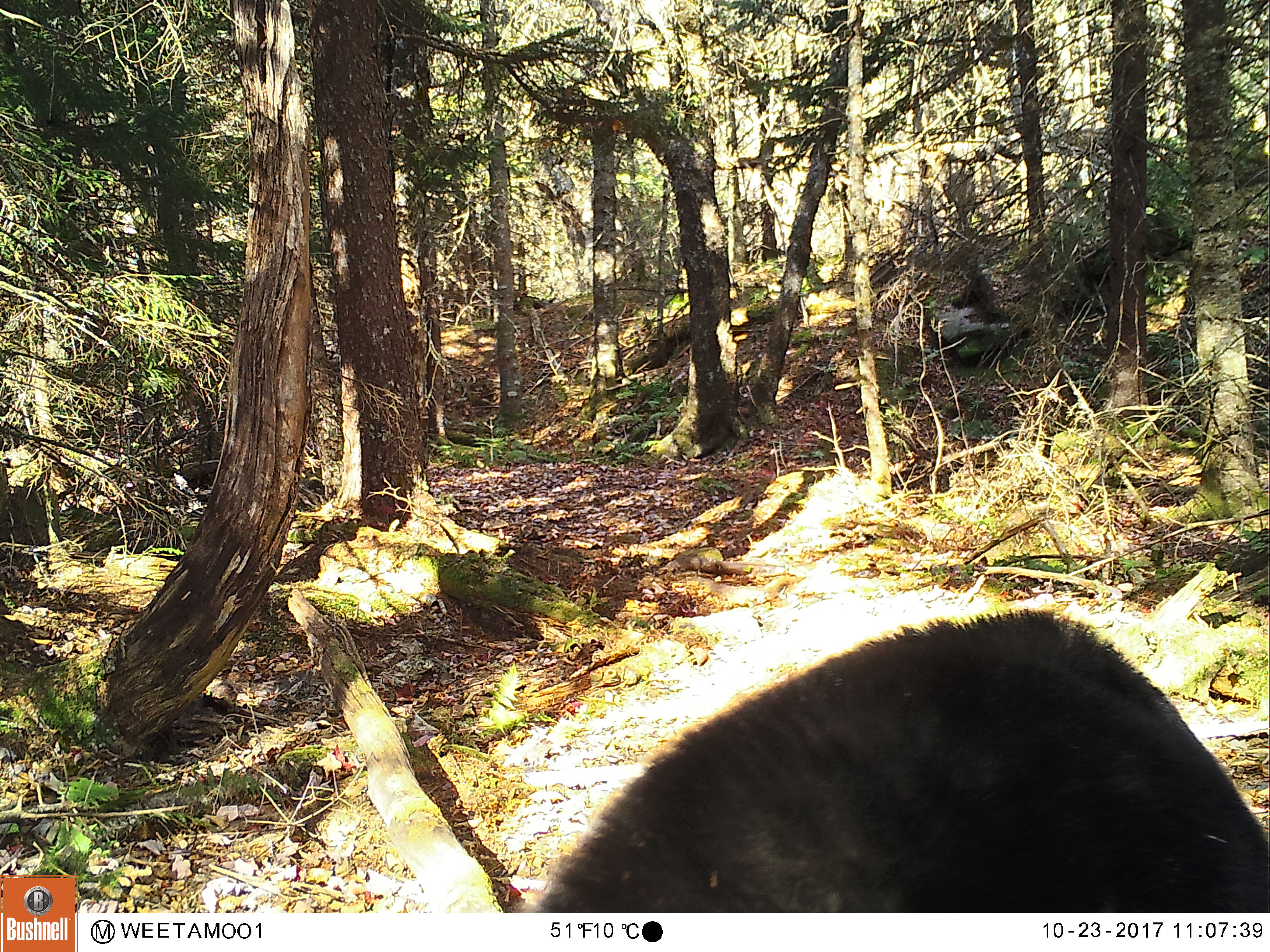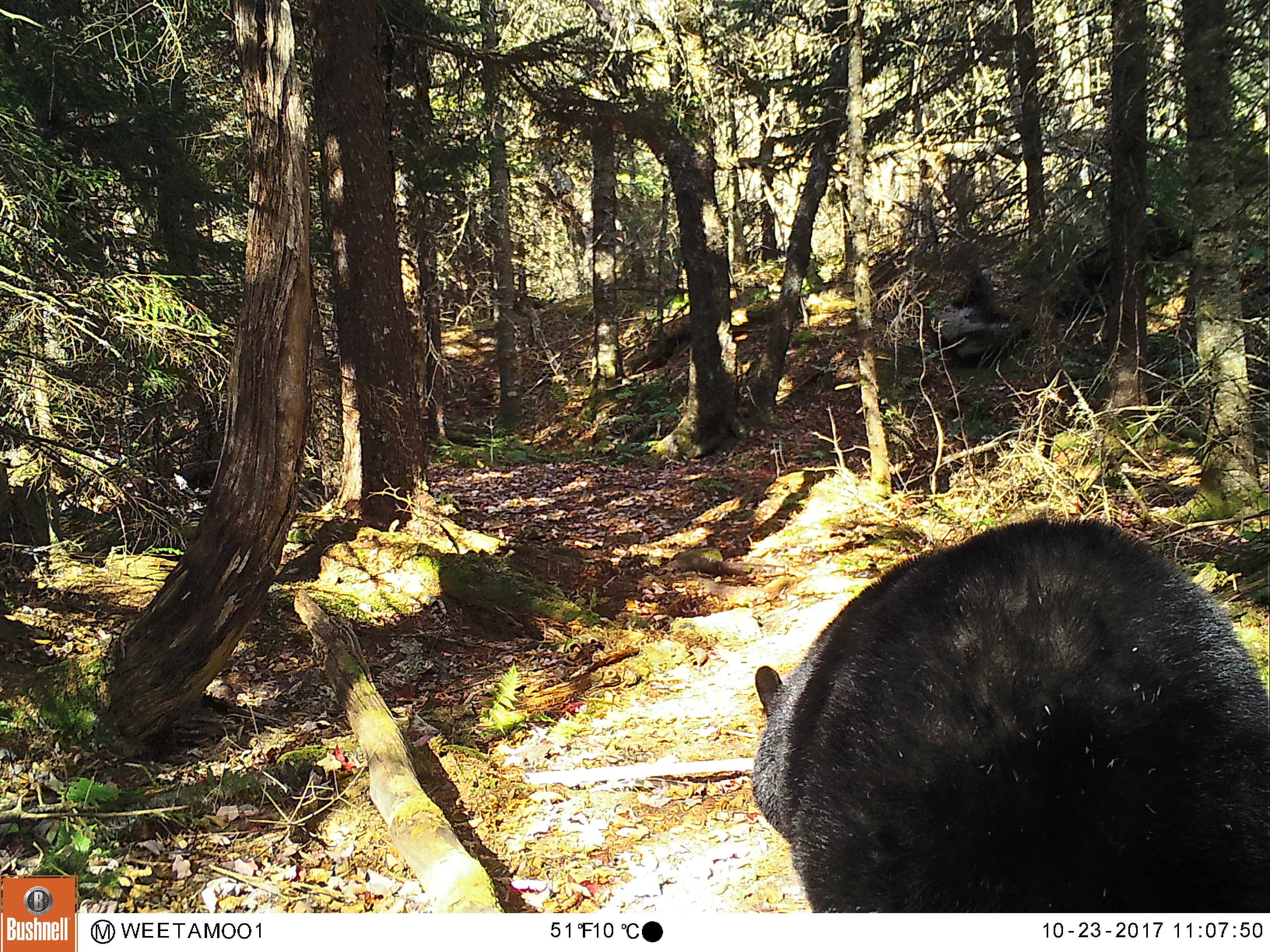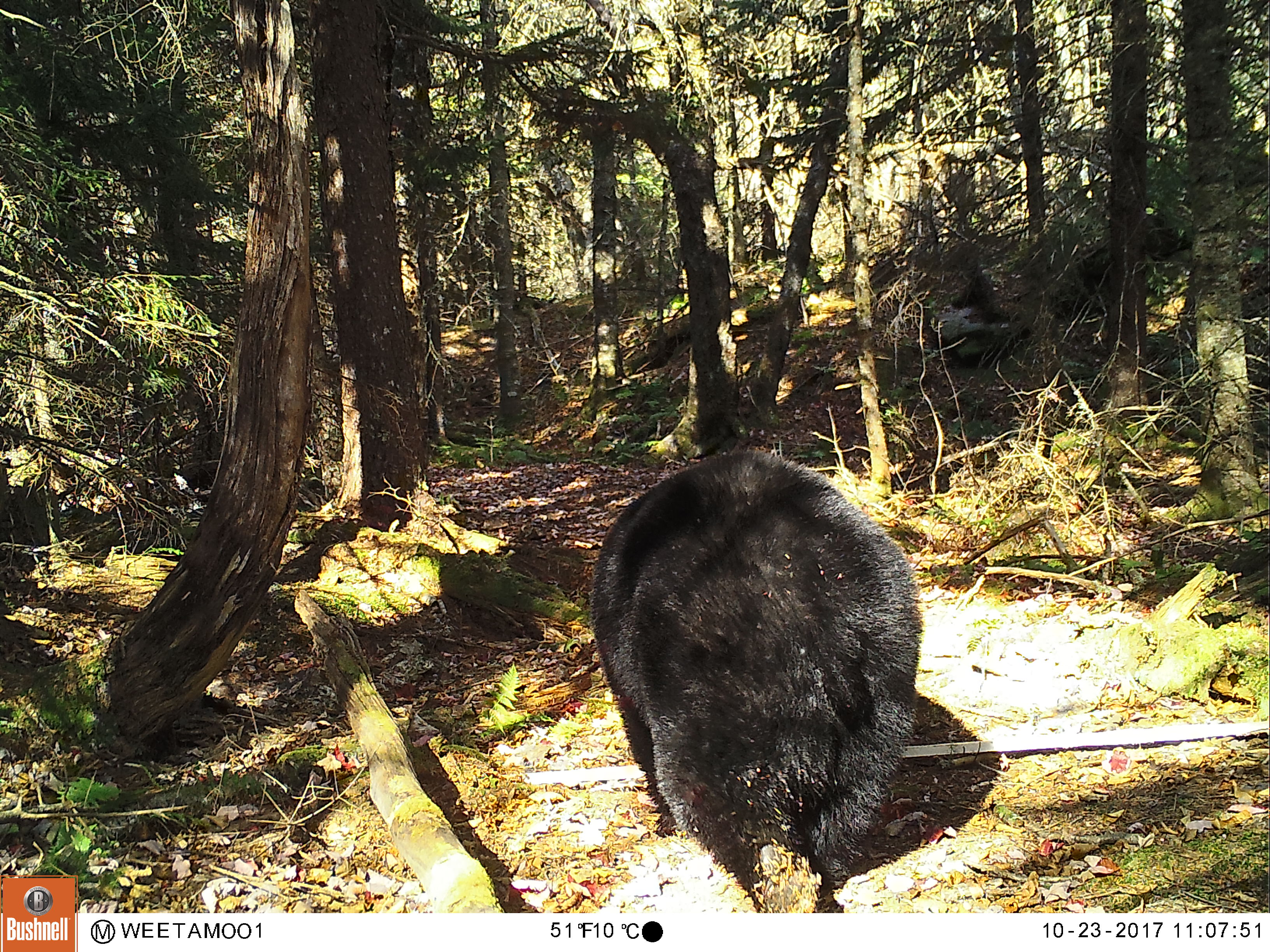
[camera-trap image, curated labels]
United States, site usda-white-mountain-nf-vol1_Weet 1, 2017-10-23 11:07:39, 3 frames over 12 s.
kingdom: Animalia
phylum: Chordata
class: Mammalia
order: Carnivora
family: Ursidae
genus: Ursus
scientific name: Ursus americanus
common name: black bear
Black bear (Ursus americanus).